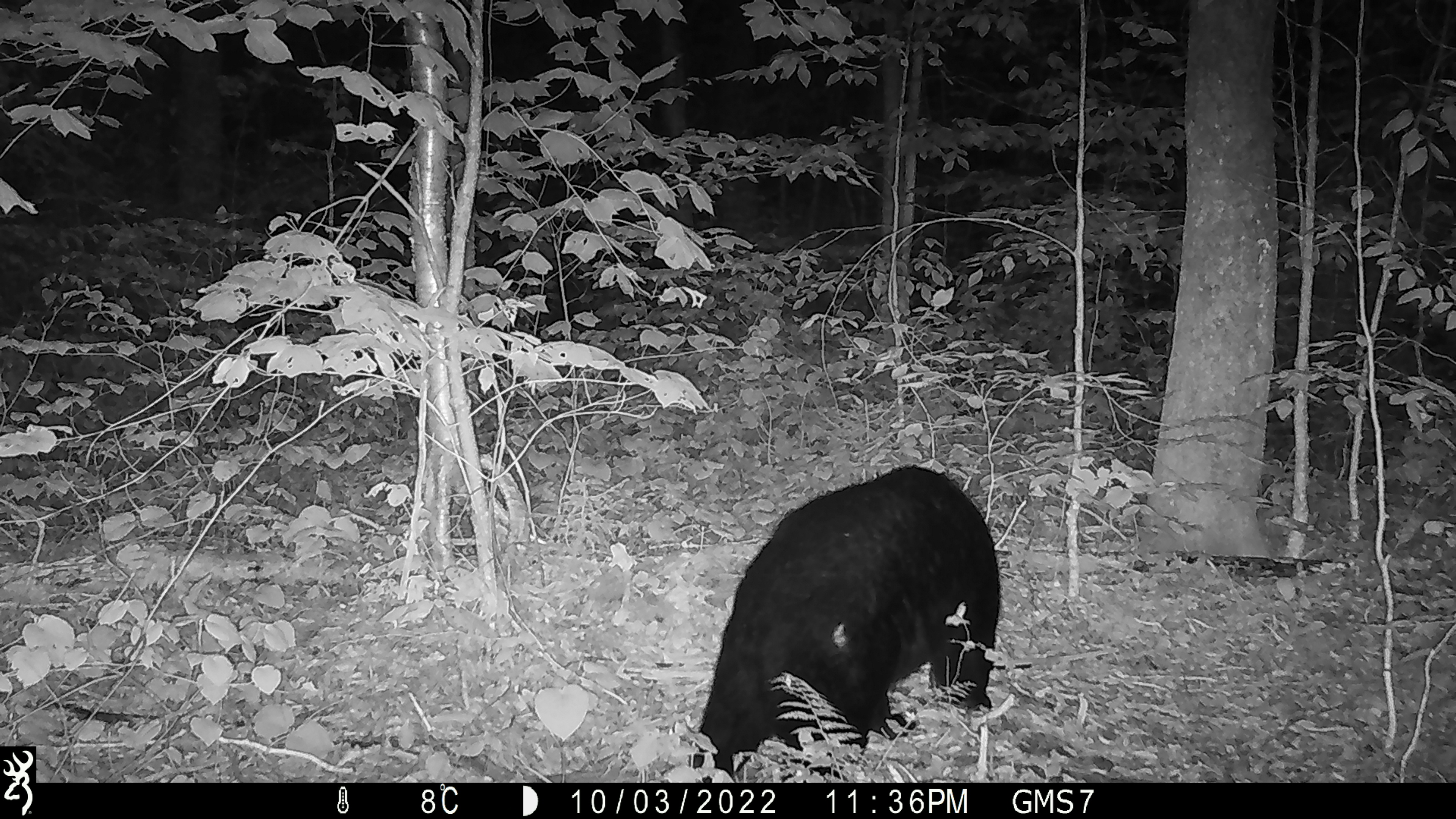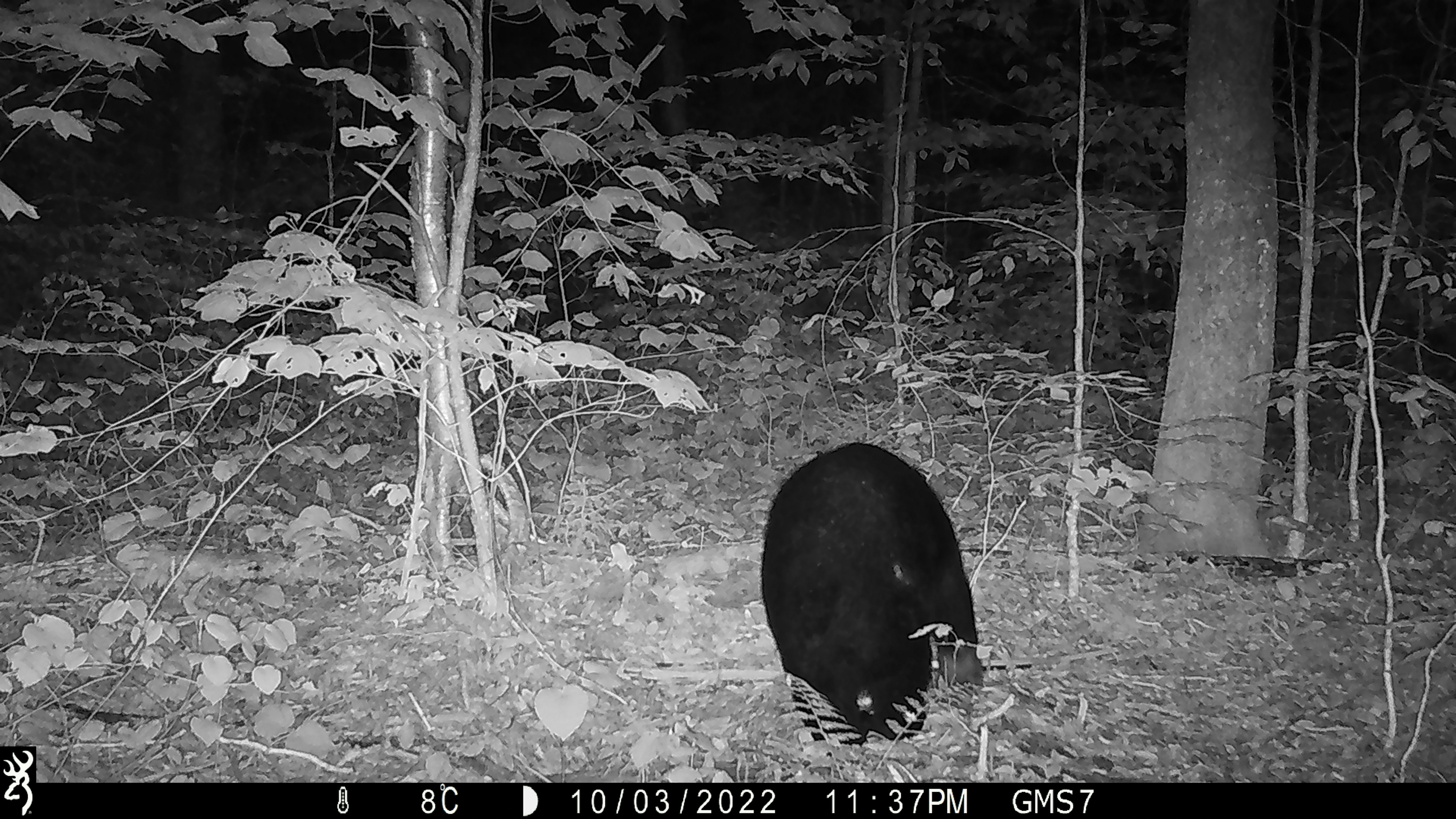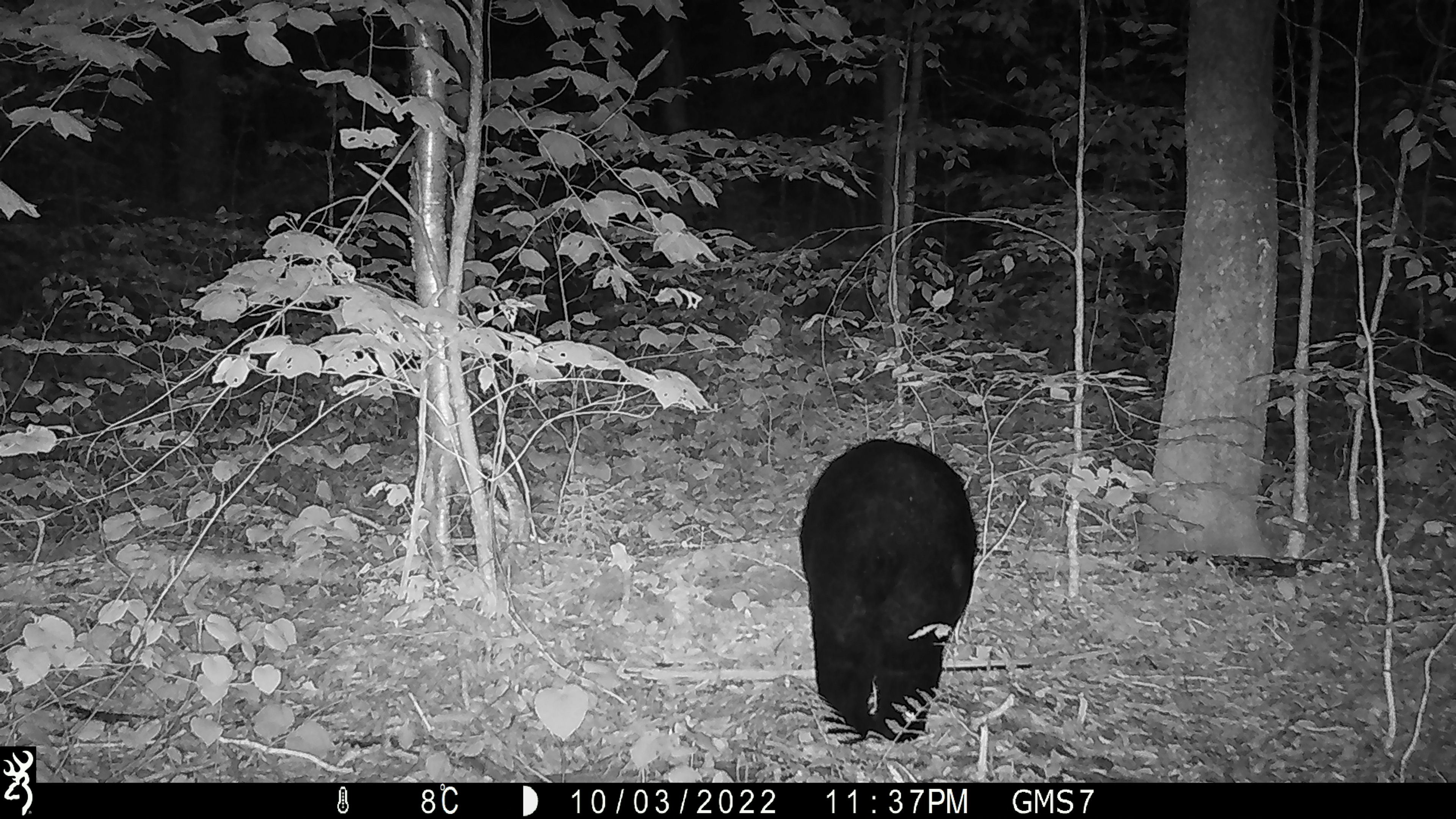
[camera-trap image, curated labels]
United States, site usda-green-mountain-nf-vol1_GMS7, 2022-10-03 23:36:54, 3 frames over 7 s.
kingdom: Animalia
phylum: Chordata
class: Mammalia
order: Carnivora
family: Ursidae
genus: Ursus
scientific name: Ursus americanus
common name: black bear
Black bear (Ursus americanus).